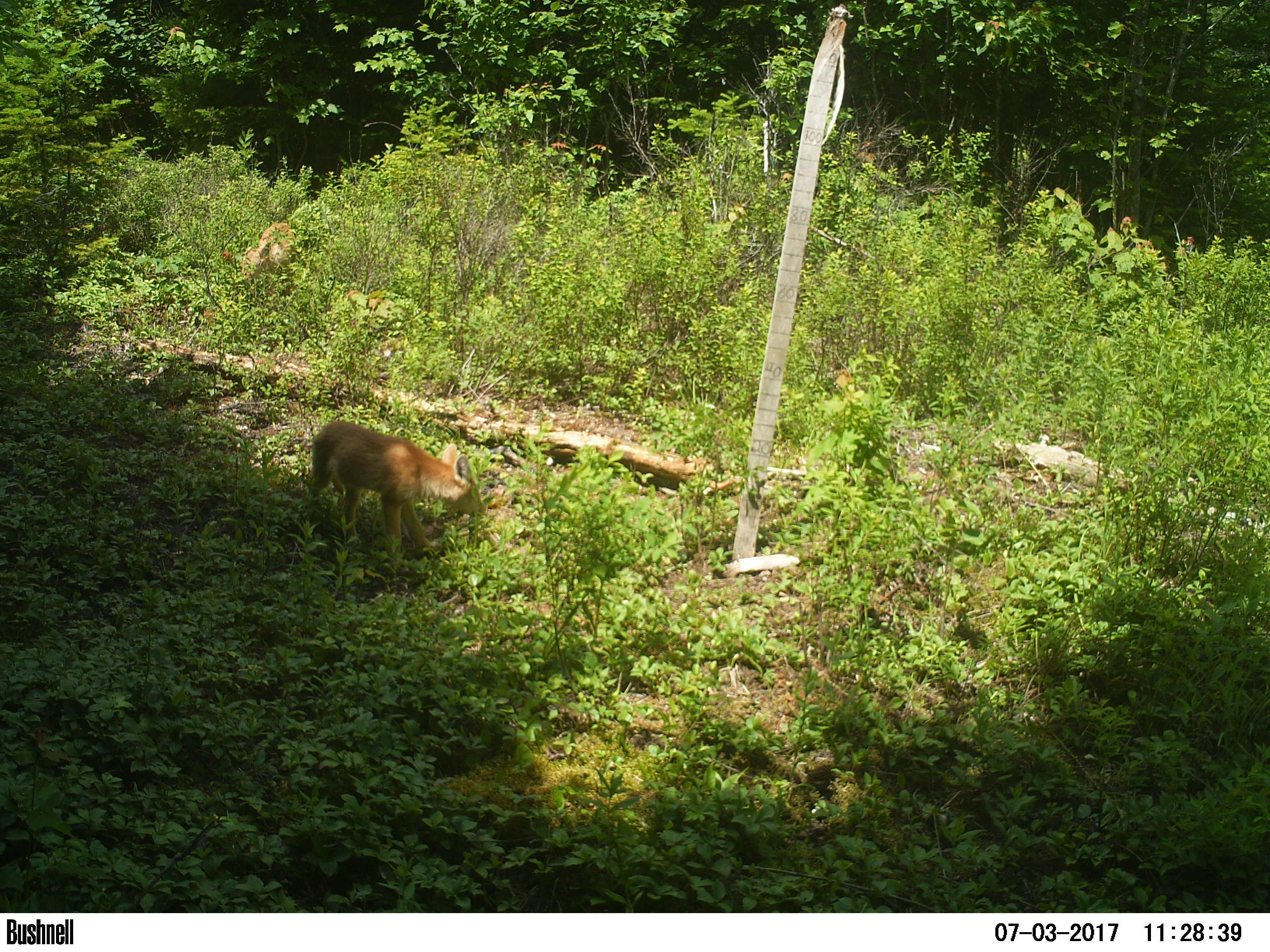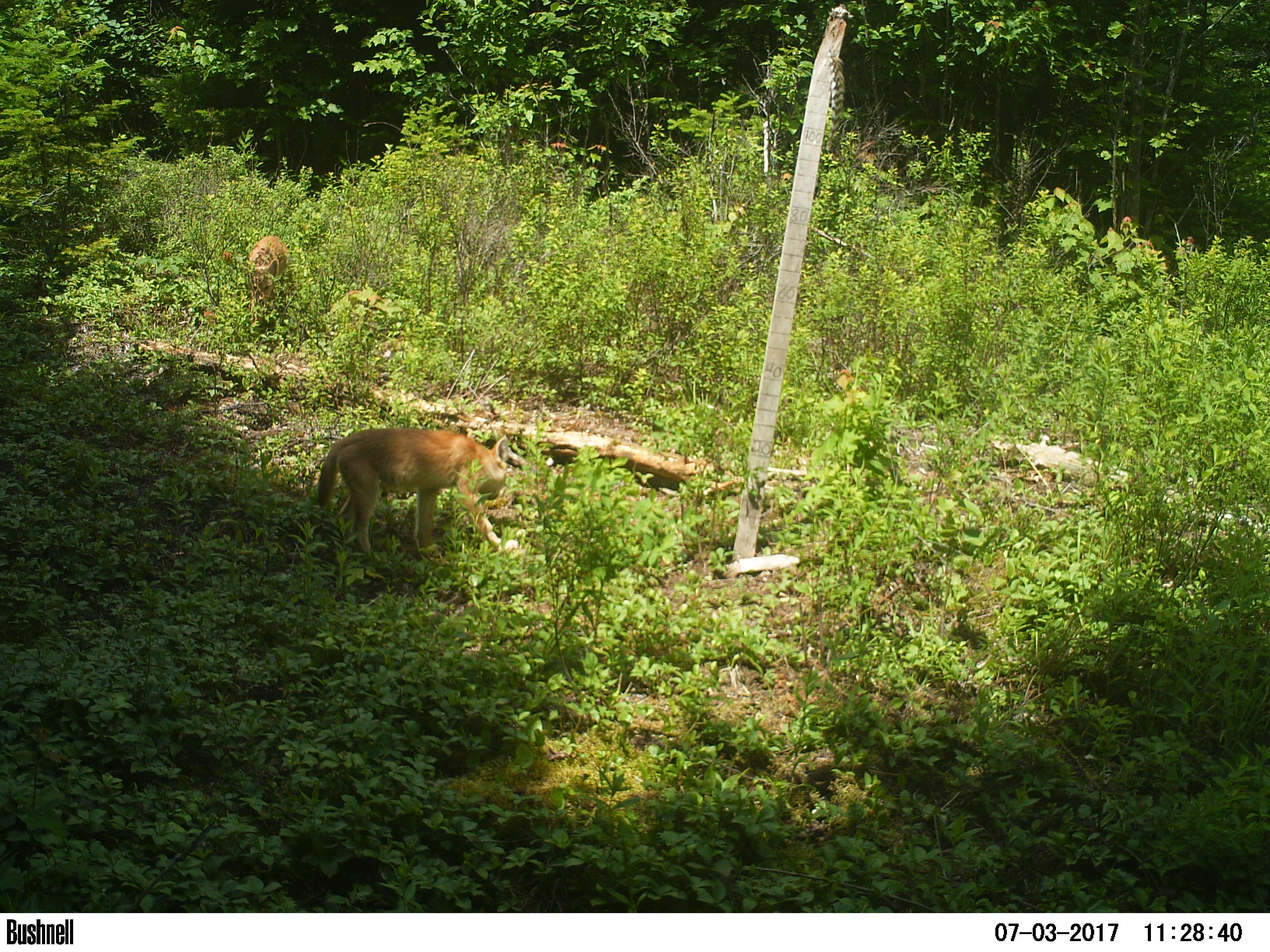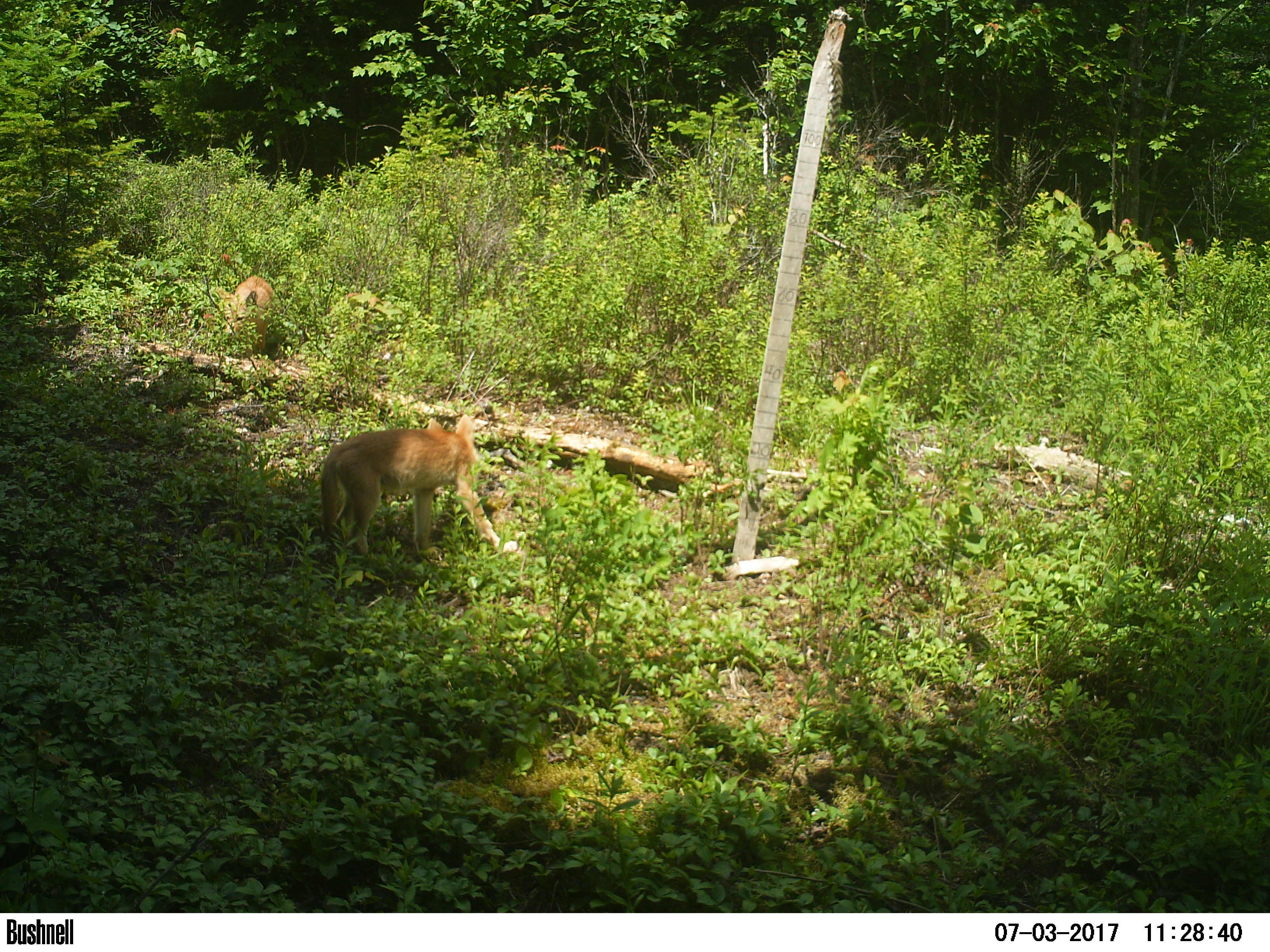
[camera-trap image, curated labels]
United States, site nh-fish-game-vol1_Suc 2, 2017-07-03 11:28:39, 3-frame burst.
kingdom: Animalia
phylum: Chordata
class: Mammalia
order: Carnivora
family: Canidae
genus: Canis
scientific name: Canis latrans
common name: coyote